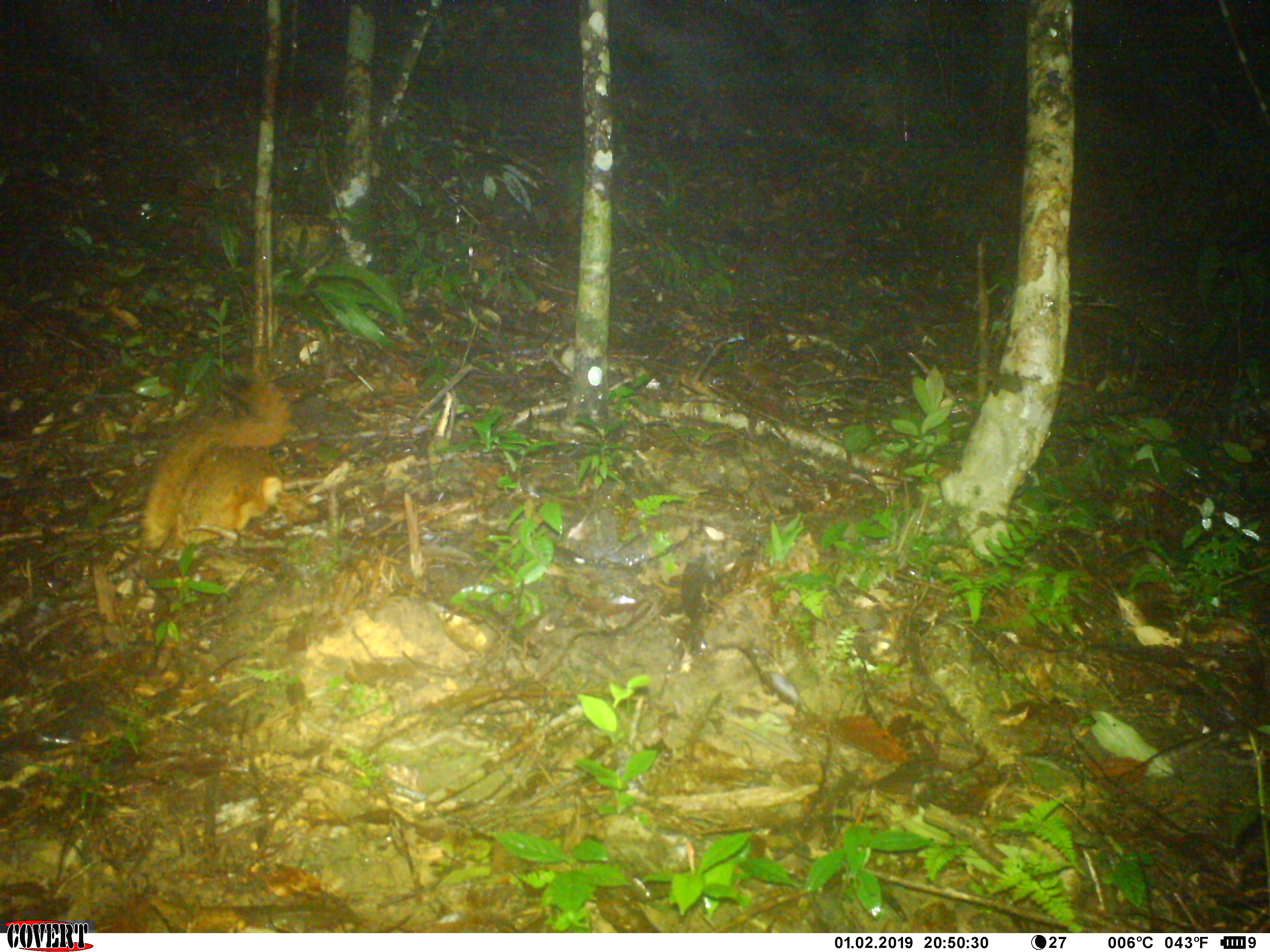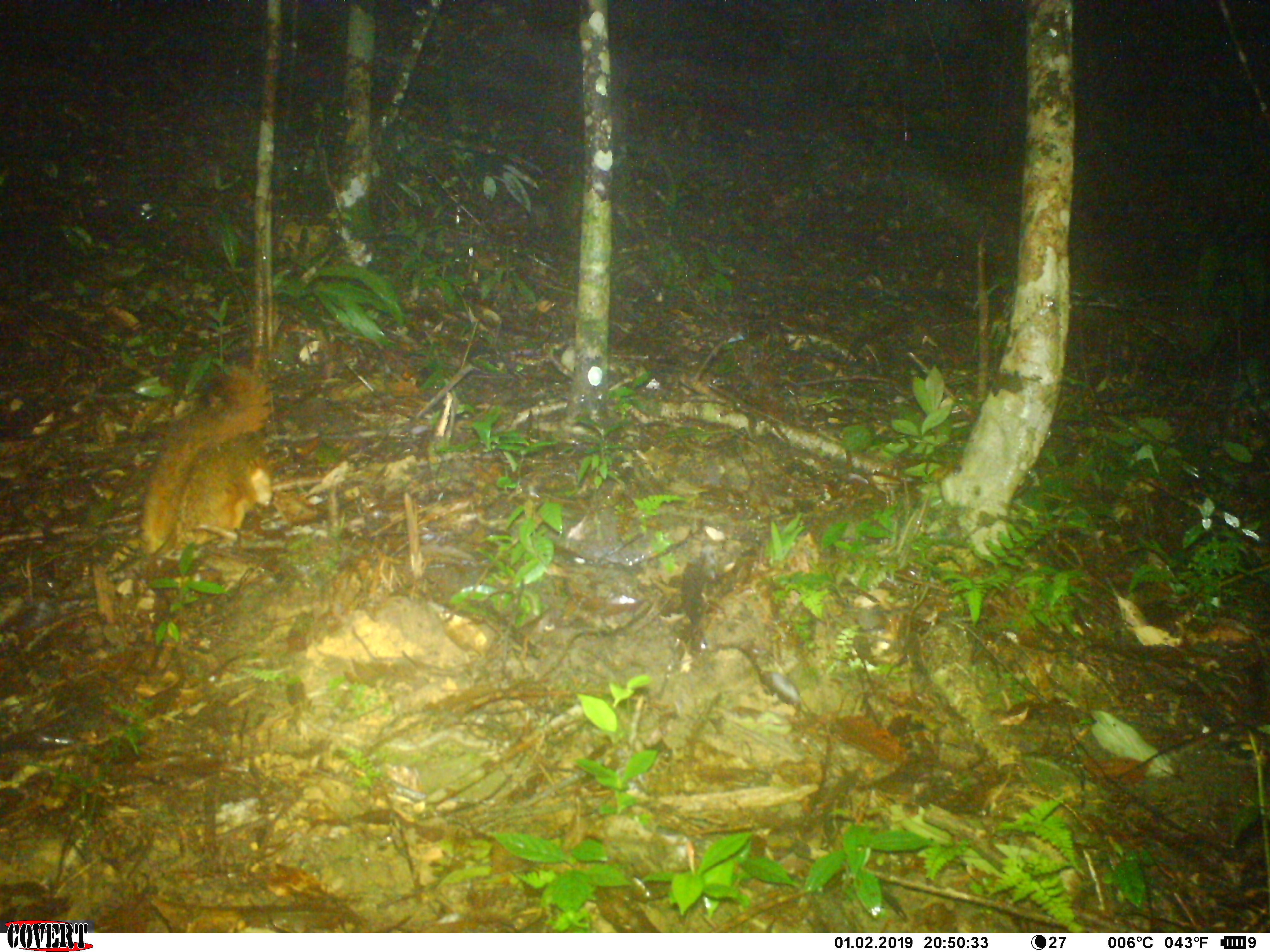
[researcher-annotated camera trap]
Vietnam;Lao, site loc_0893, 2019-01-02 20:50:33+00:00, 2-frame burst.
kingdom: Animalia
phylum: Chordata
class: Mammalia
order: Rodentia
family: Sciuridae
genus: Petaurista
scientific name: Petaurista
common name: giant flying squirrel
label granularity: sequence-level